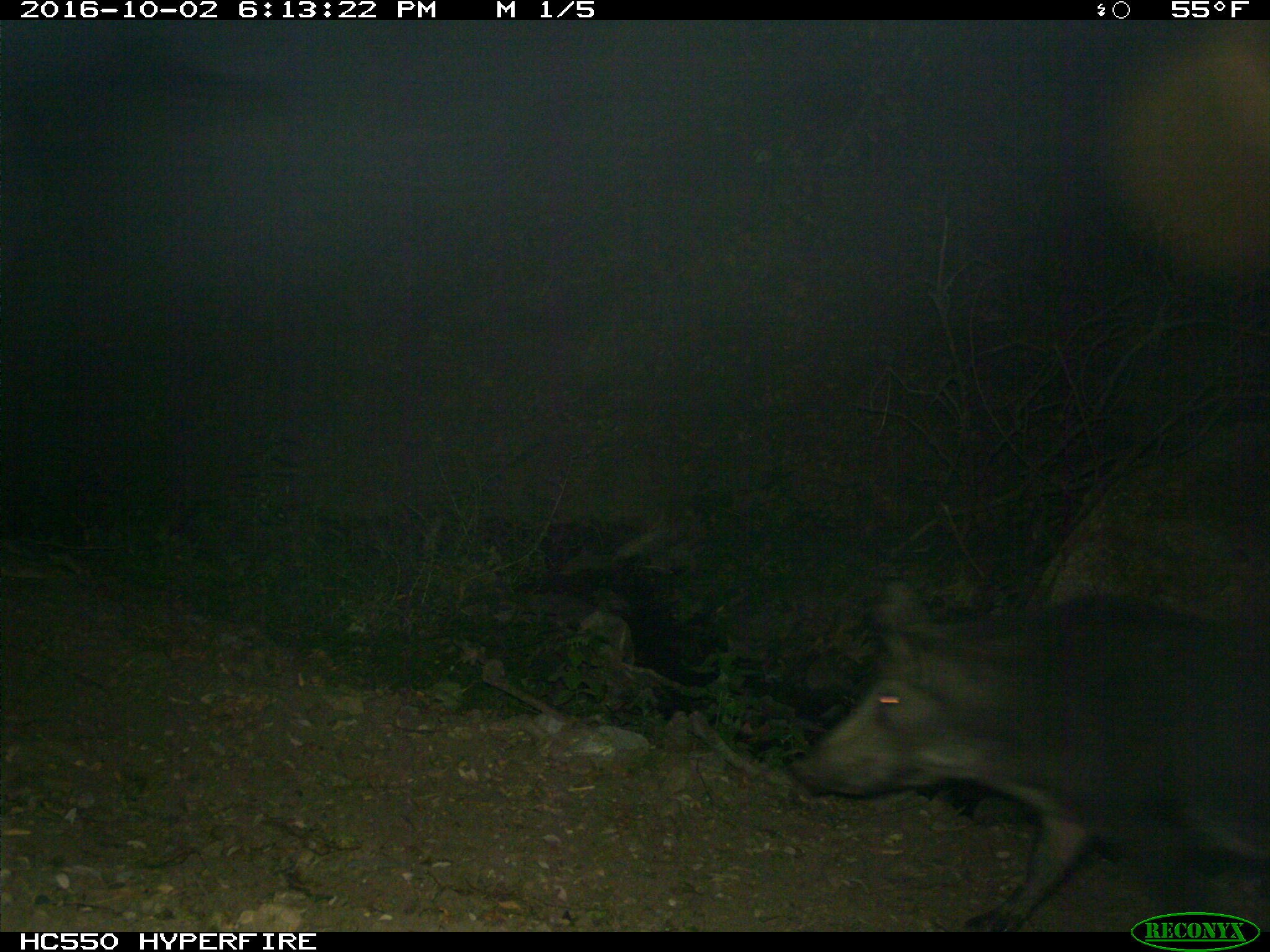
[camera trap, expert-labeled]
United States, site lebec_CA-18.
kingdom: Animalia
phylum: Chordata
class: Mammalia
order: Artiodactyla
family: Suidae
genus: Sus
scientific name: Sus scrofa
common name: wild boar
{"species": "Sus scrofa (wild boar)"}